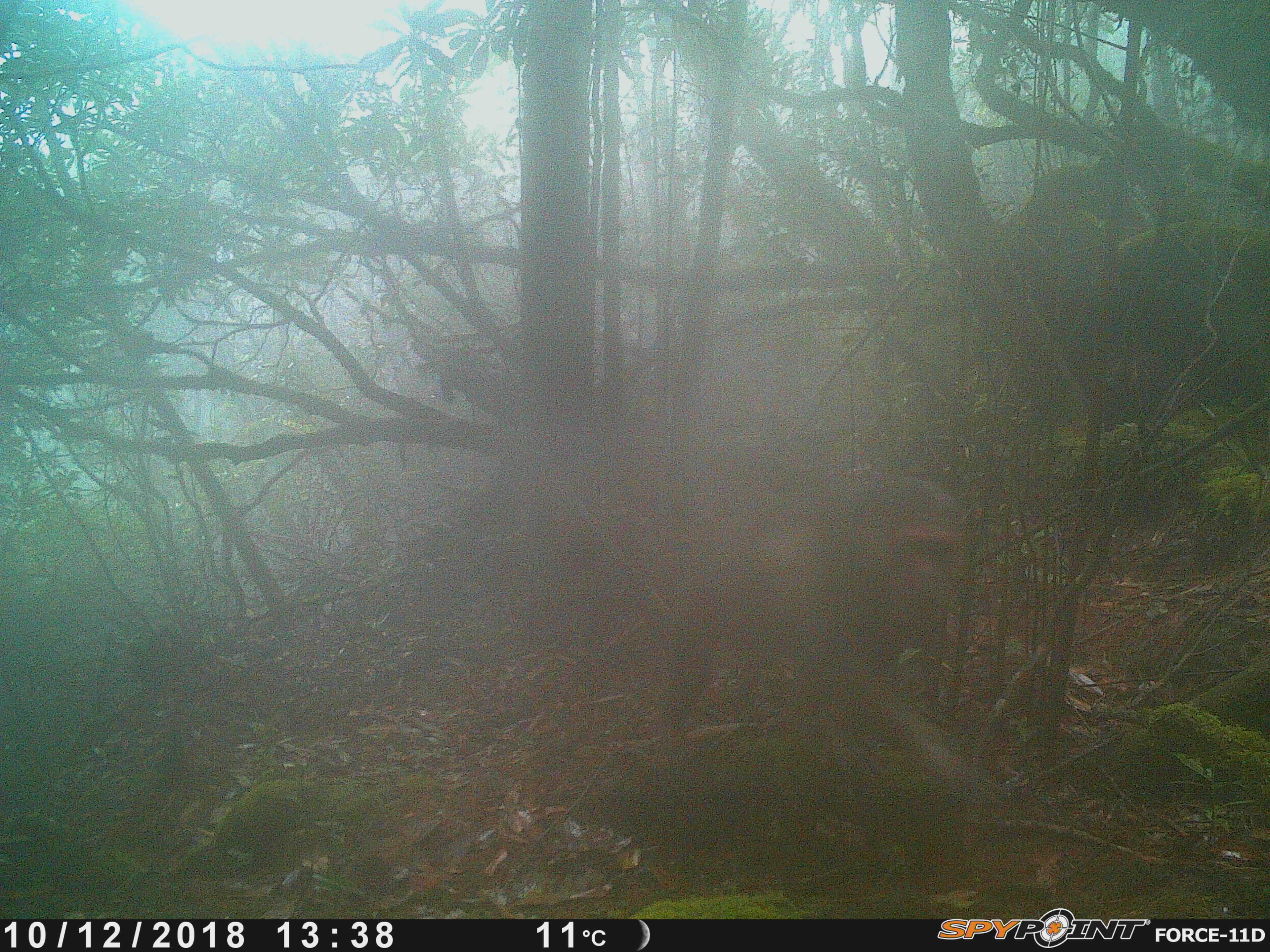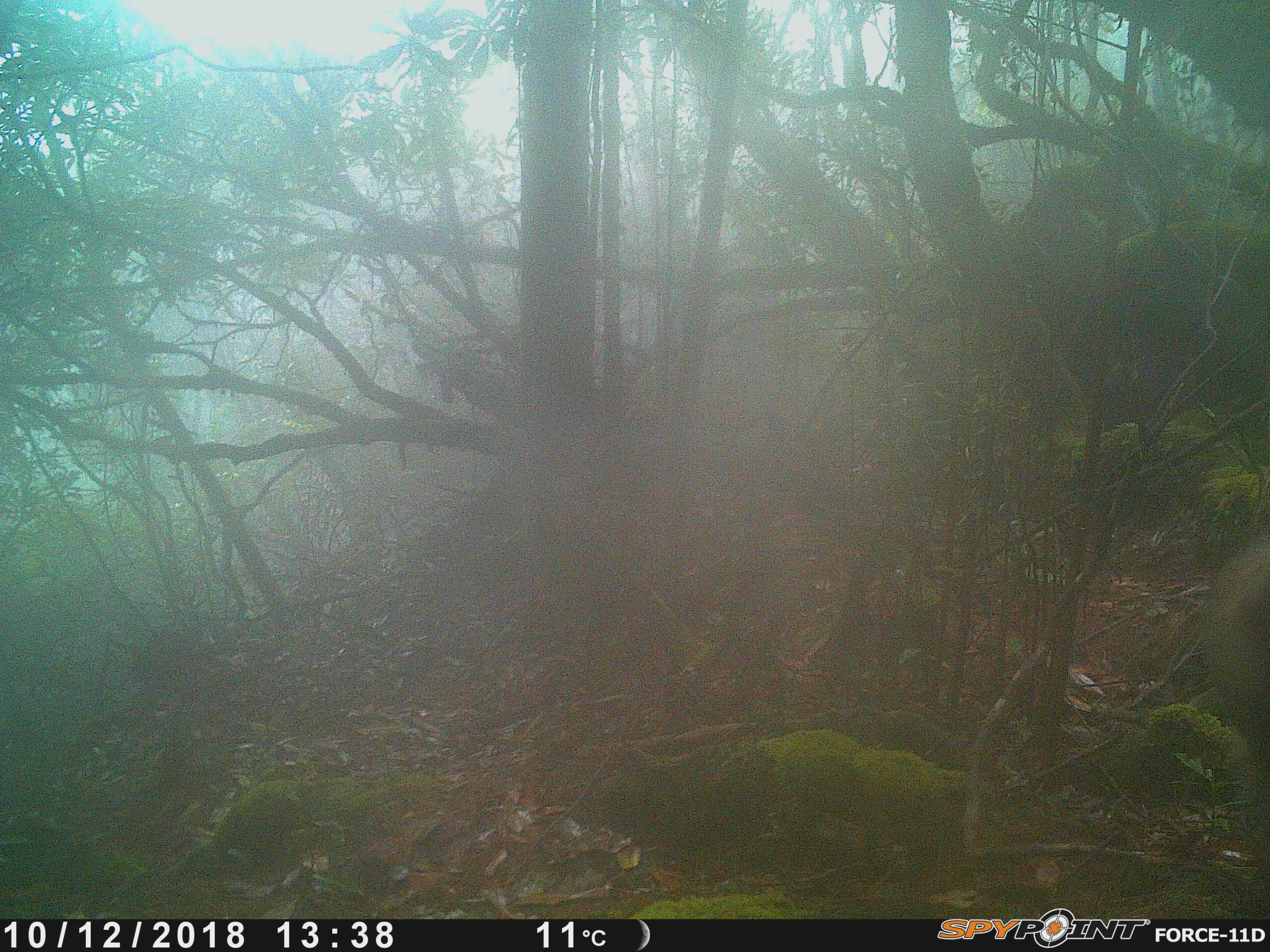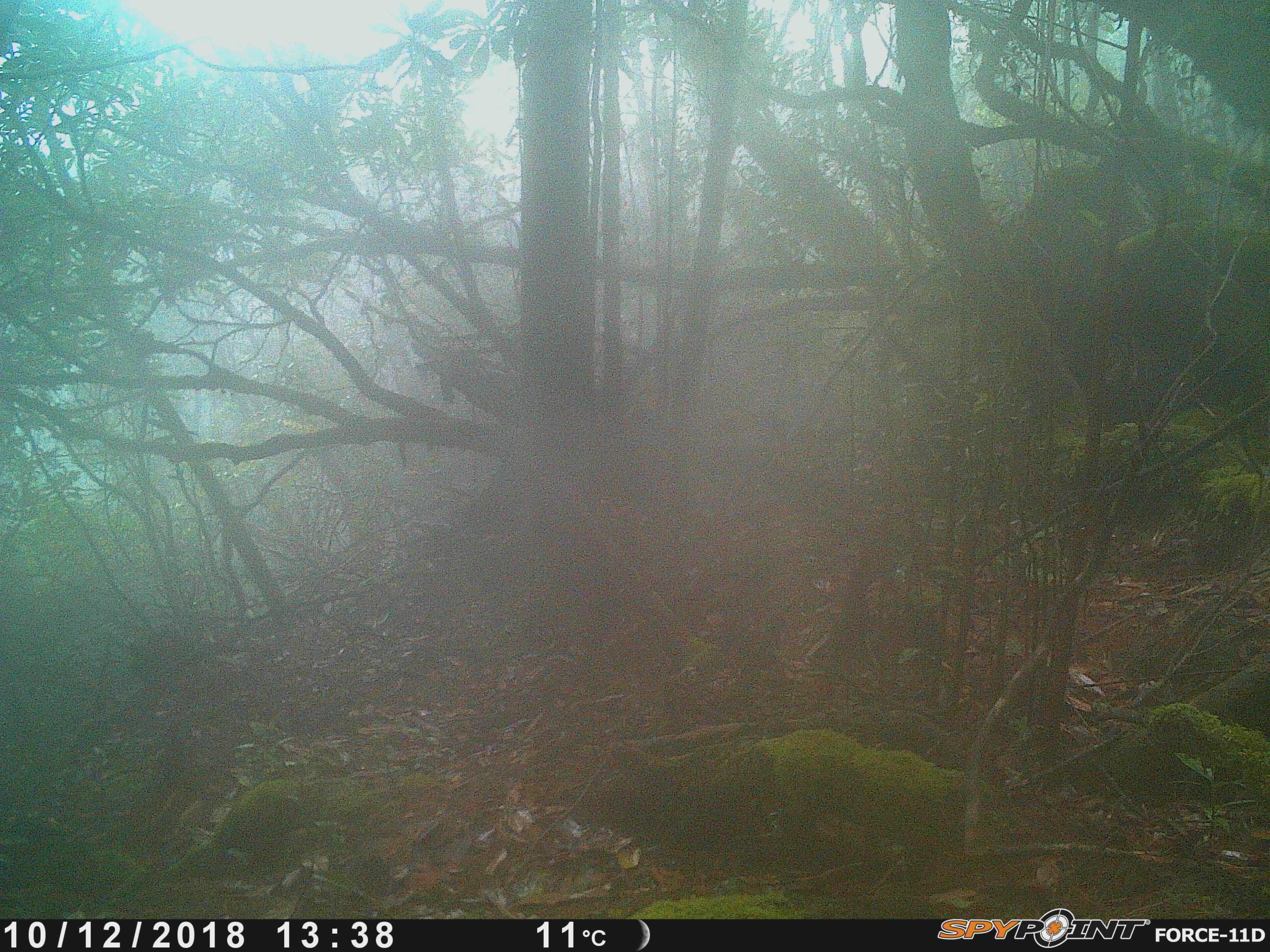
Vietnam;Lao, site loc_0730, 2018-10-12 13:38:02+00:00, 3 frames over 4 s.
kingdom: Animalia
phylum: Chordata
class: Mammalia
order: Primates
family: Cercopithecidae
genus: Macaca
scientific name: Macaca arctoides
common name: stump-tailed macaque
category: stump tailed macaque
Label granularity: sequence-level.